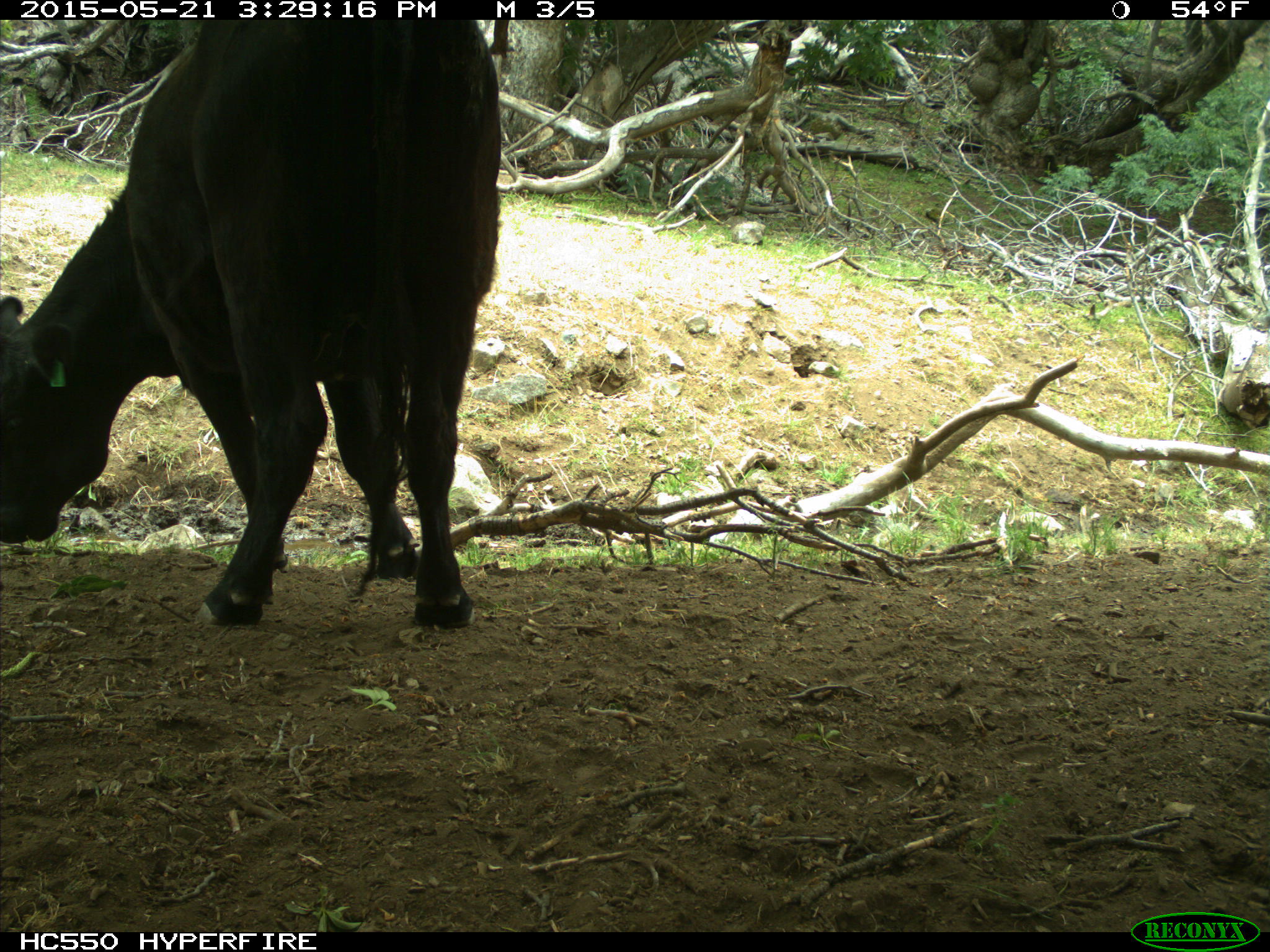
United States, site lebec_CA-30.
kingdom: Animalia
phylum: Chordata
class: Mammalia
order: Artiodactyla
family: Bovidae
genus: Bos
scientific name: Bos taurus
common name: domestic cow